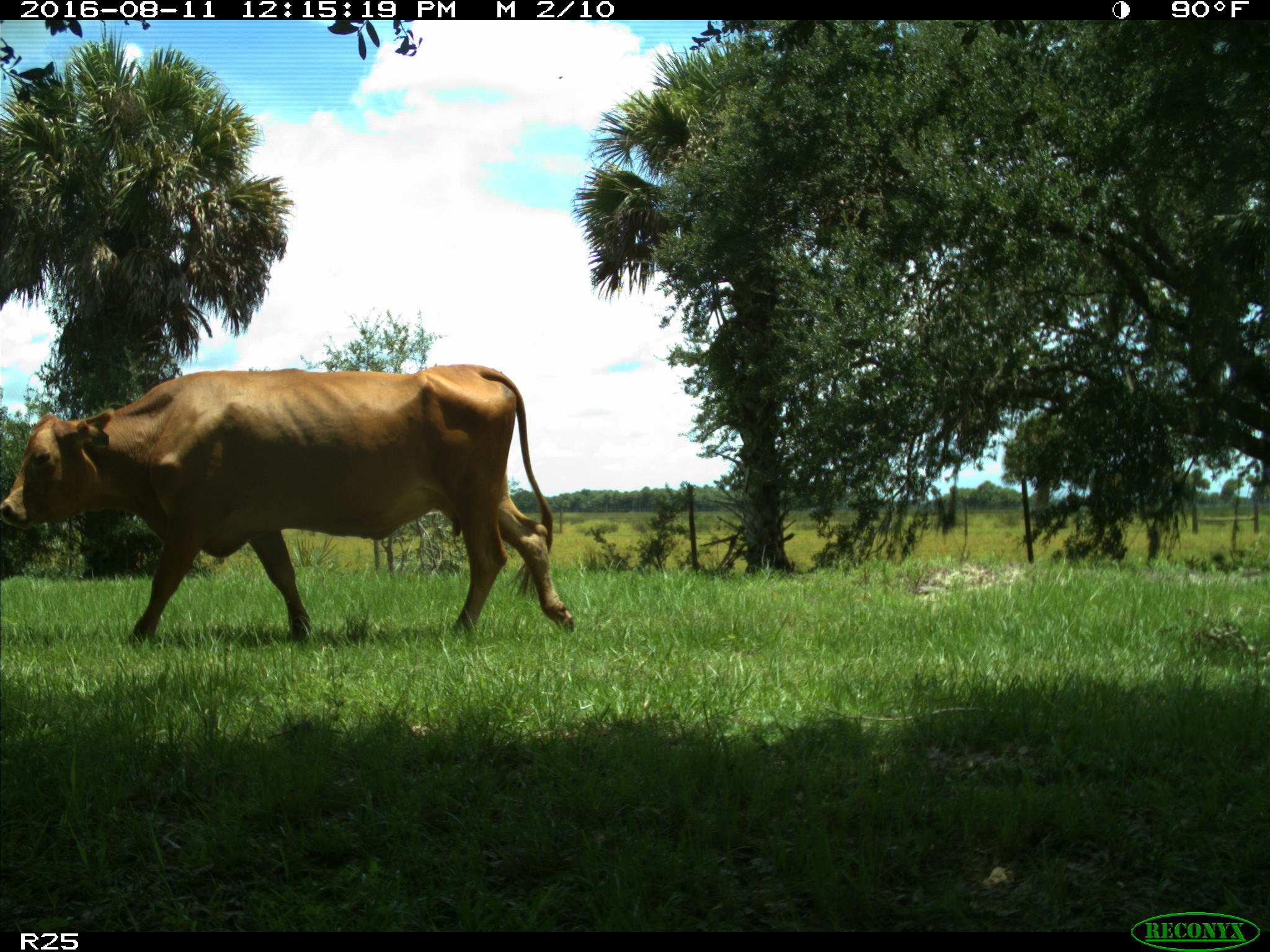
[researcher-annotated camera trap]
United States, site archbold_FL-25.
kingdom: Animalia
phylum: Chordata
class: Mammalia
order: Artiodactyla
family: Bovidae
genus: Bos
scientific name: Bos taurus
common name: domestic cow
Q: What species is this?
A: Bos taurus (domestic cow).